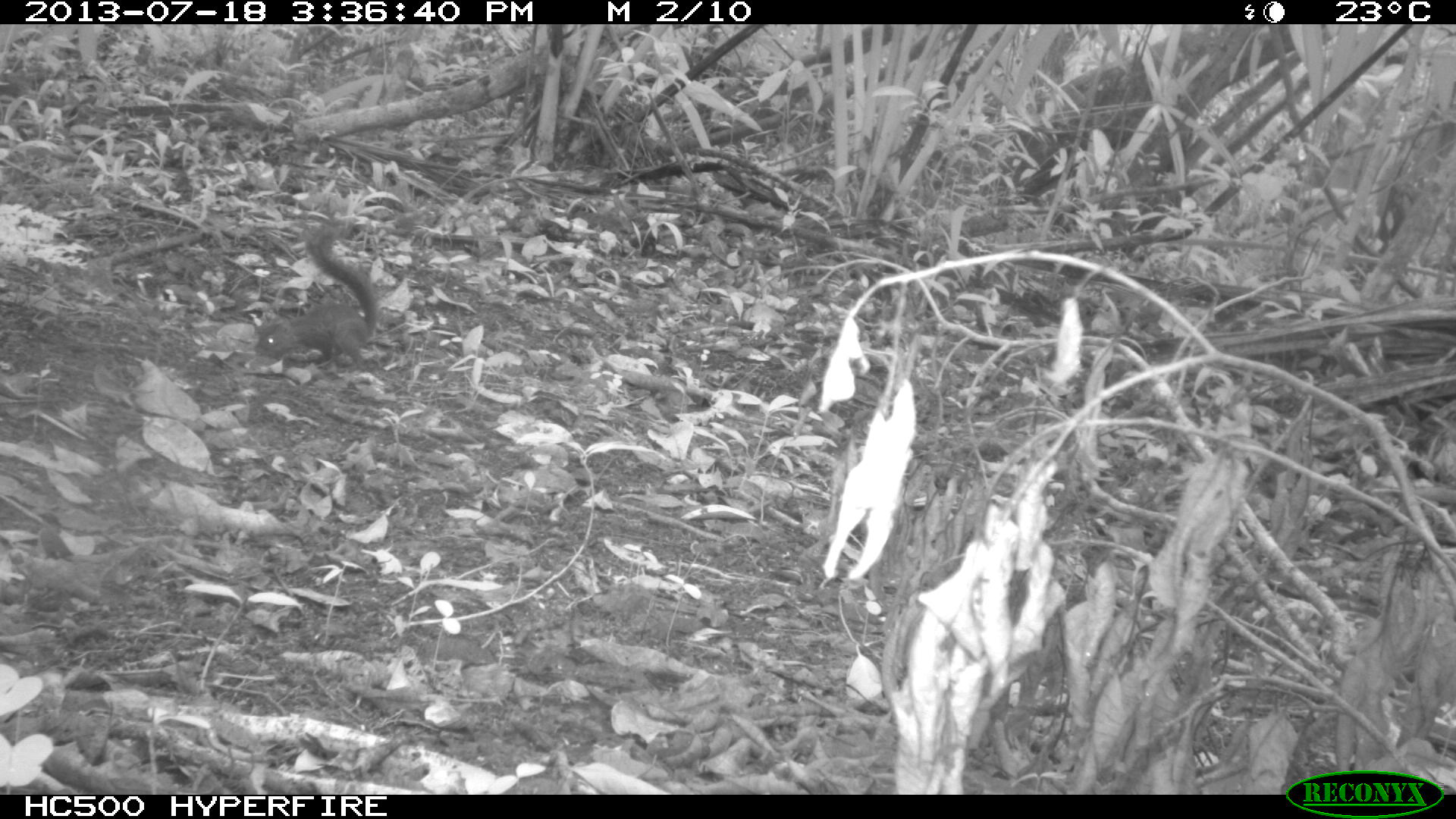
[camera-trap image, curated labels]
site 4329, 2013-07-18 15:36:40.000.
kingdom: Animalia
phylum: Chordata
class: Mammalia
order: Rodentia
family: Sciuridae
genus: Sciurus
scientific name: Sciurus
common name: squirrel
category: sciurus sp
Sciurus sp (squirrel) (Sciurus), count 1.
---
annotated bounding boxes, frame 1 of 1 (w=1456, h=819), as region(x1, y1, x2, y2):
sciurus sp: region(250, 221, 380, 371)